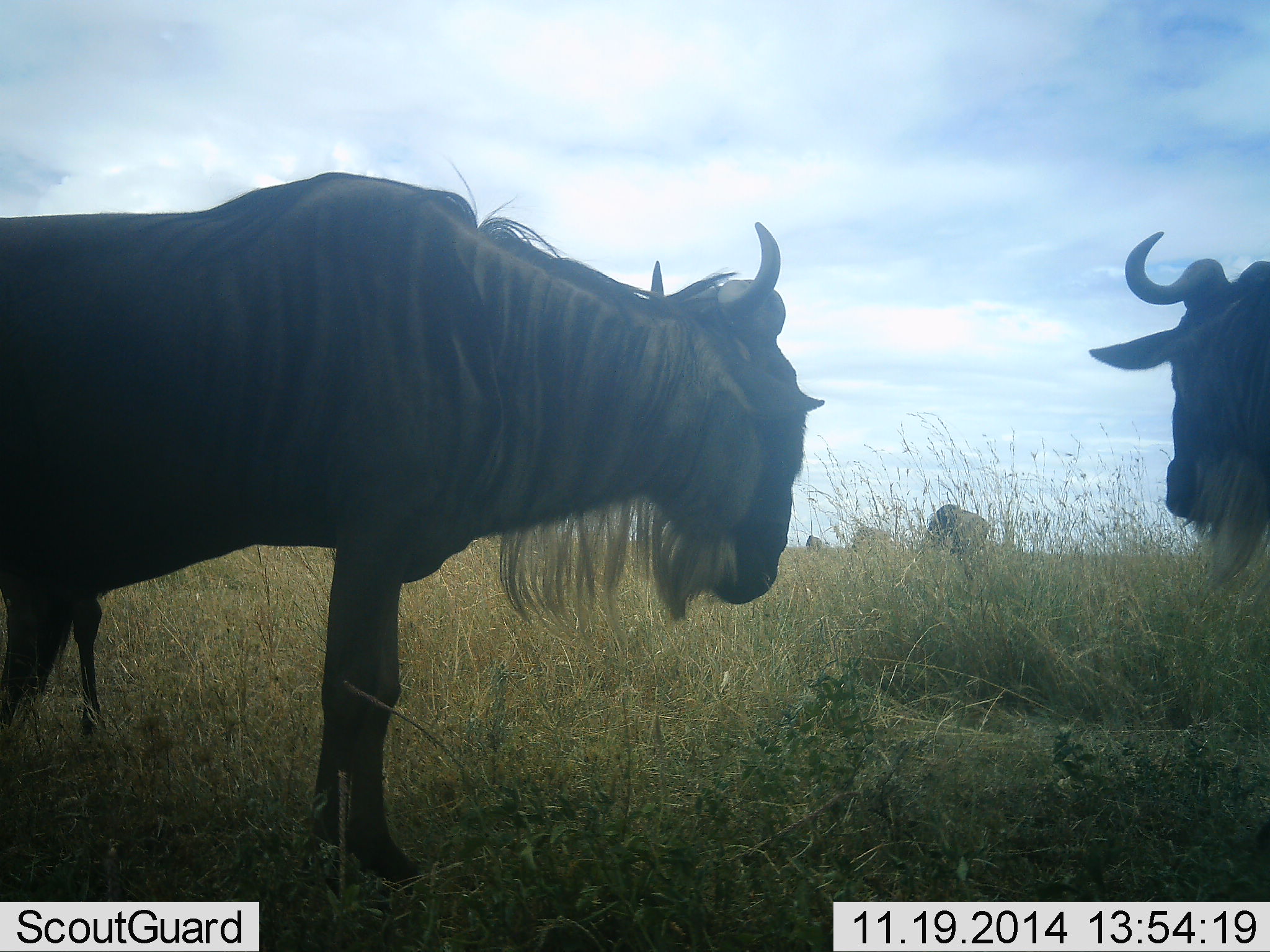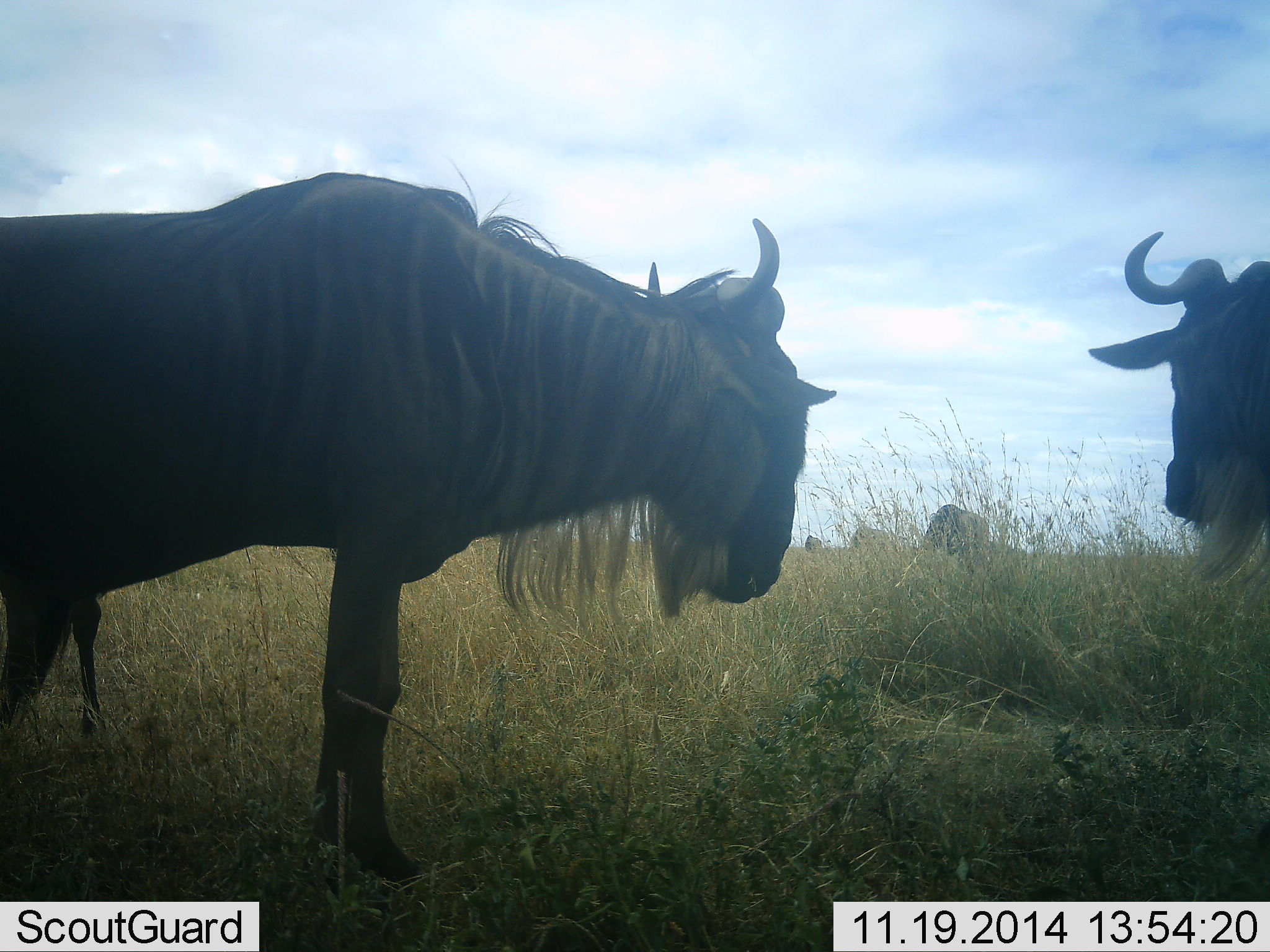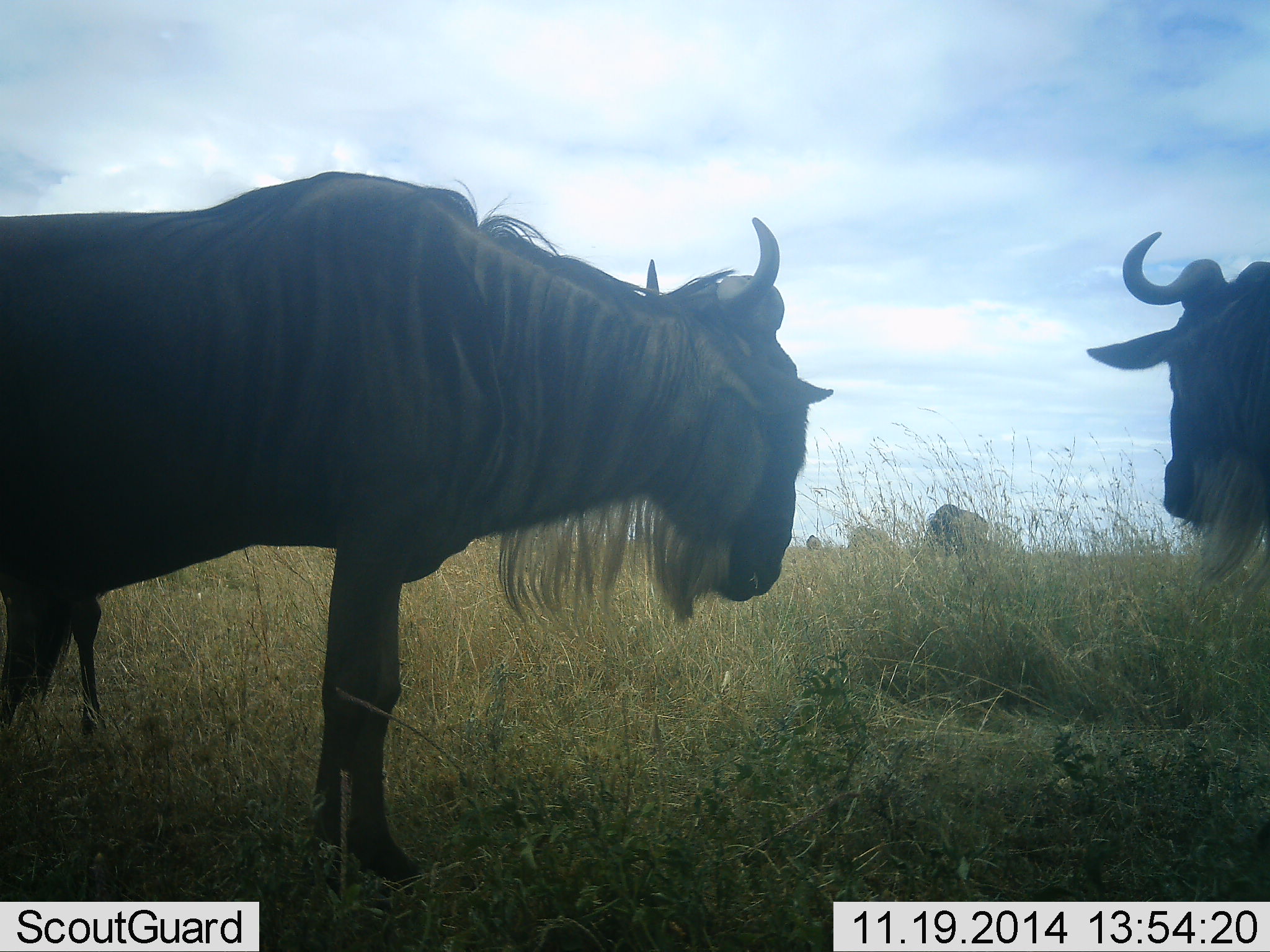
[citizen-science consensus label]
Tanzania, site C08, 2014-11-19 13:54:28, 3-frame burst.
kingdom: Animalia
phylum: Chordata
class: Mammalia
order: Artiodactyla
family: Bovidae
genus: Connochaetes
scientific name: Connochaetes taurinus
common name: blue wildebeest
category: wildebeest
Wildebeest (blue wildebeest) (Connochaetes taurinus), count 5. Behavior (volunteer vote fractions): standing 90%, resting 0%, moving 0%, interacting 0%. Young present (vote fraction): 10%. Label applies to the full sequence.